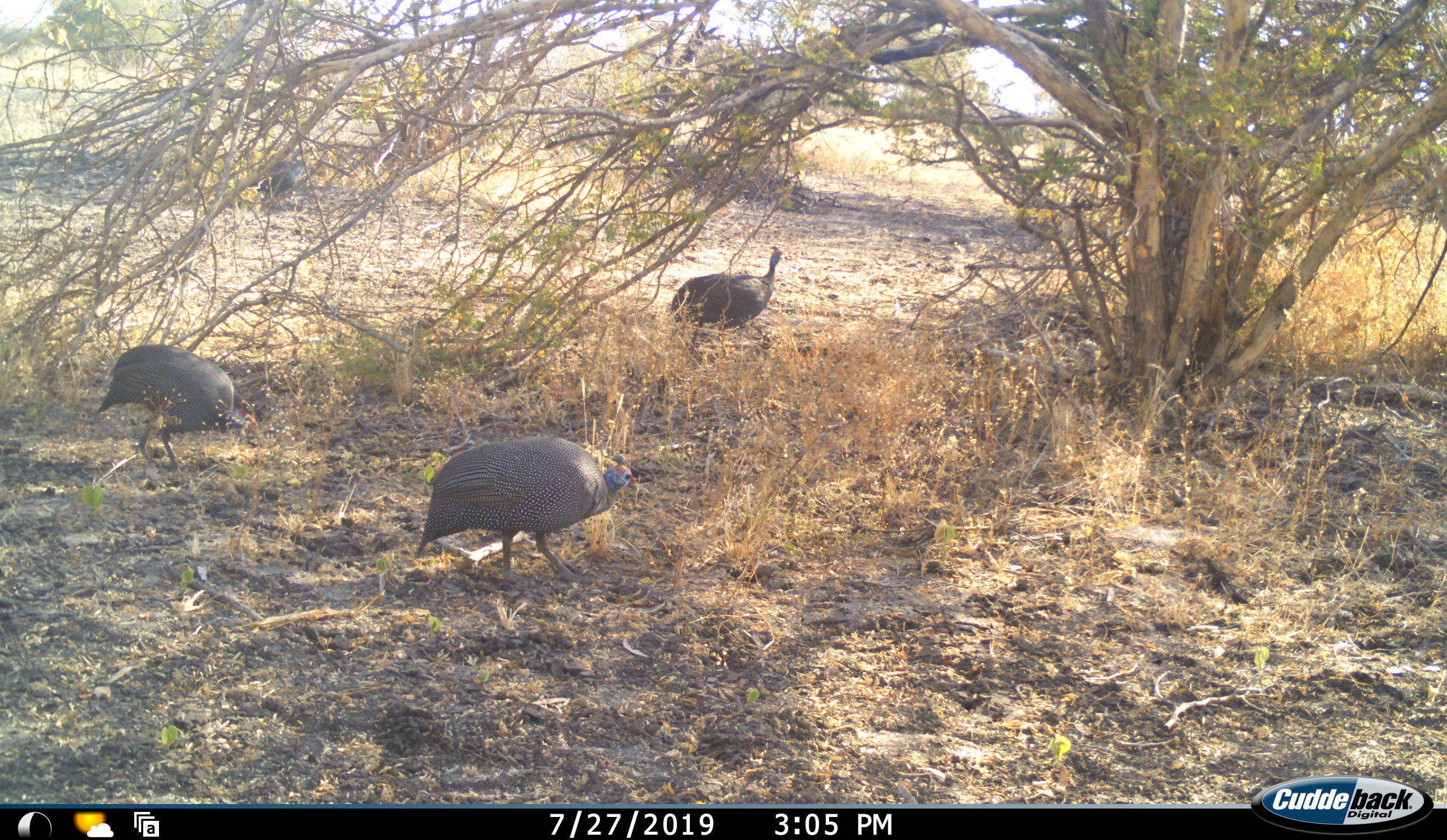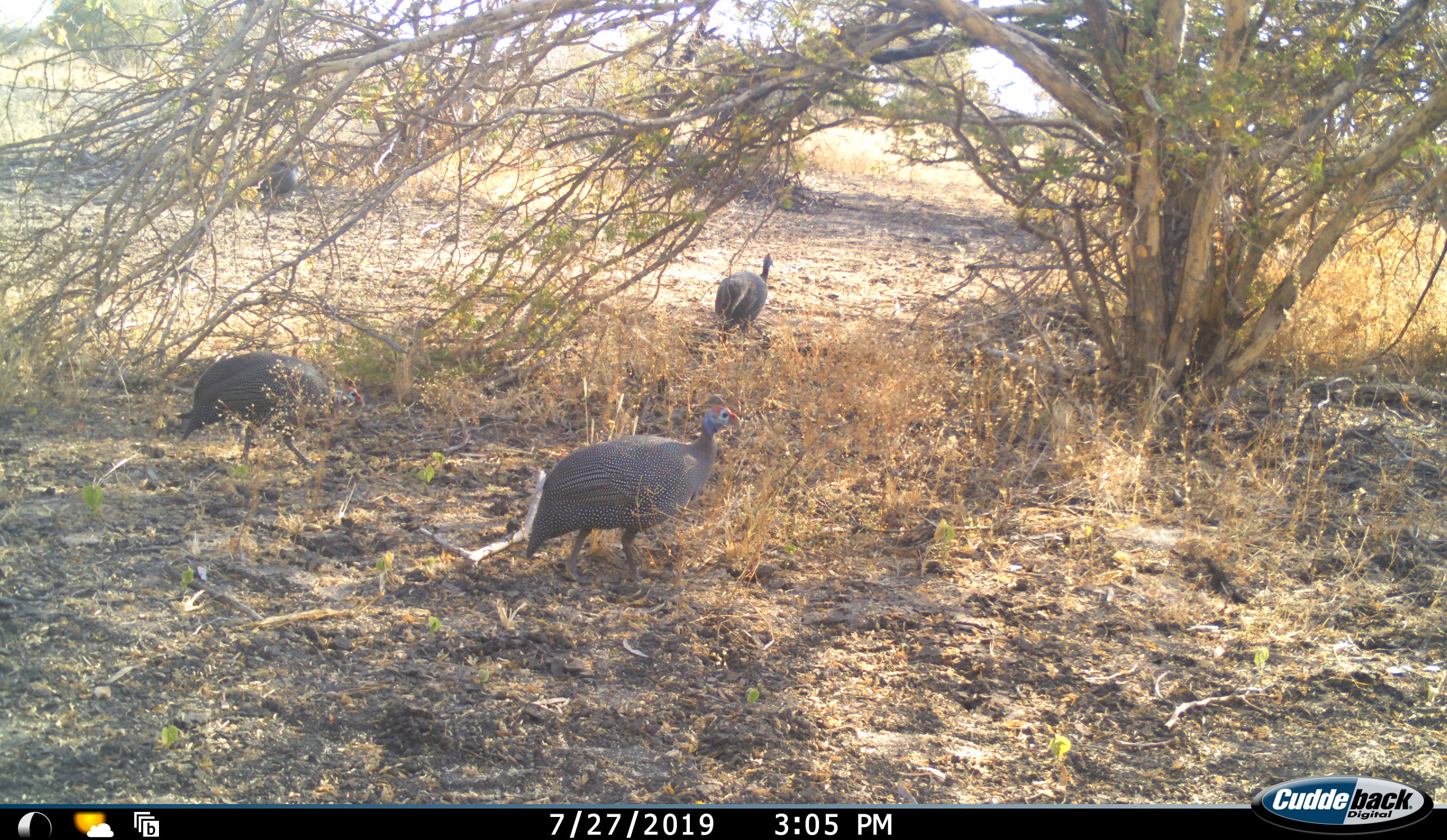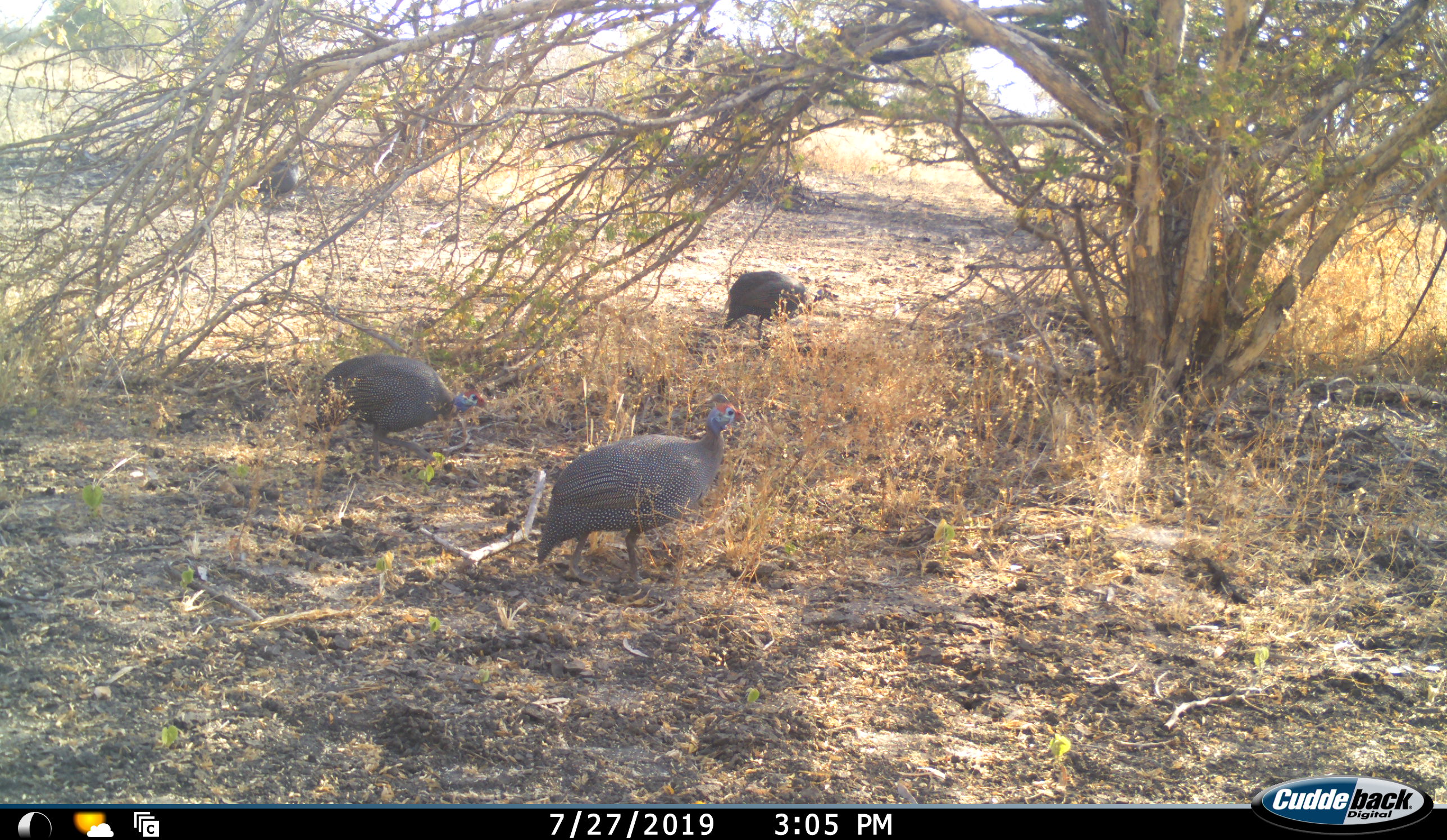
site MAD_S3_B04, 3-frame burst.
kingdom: Animalia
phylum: Chordata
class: Aves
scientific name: Aves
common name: bird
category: birdother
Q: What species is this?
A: Birdother (bird) (Aves).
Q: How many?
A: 4.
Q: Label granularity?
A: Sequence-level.